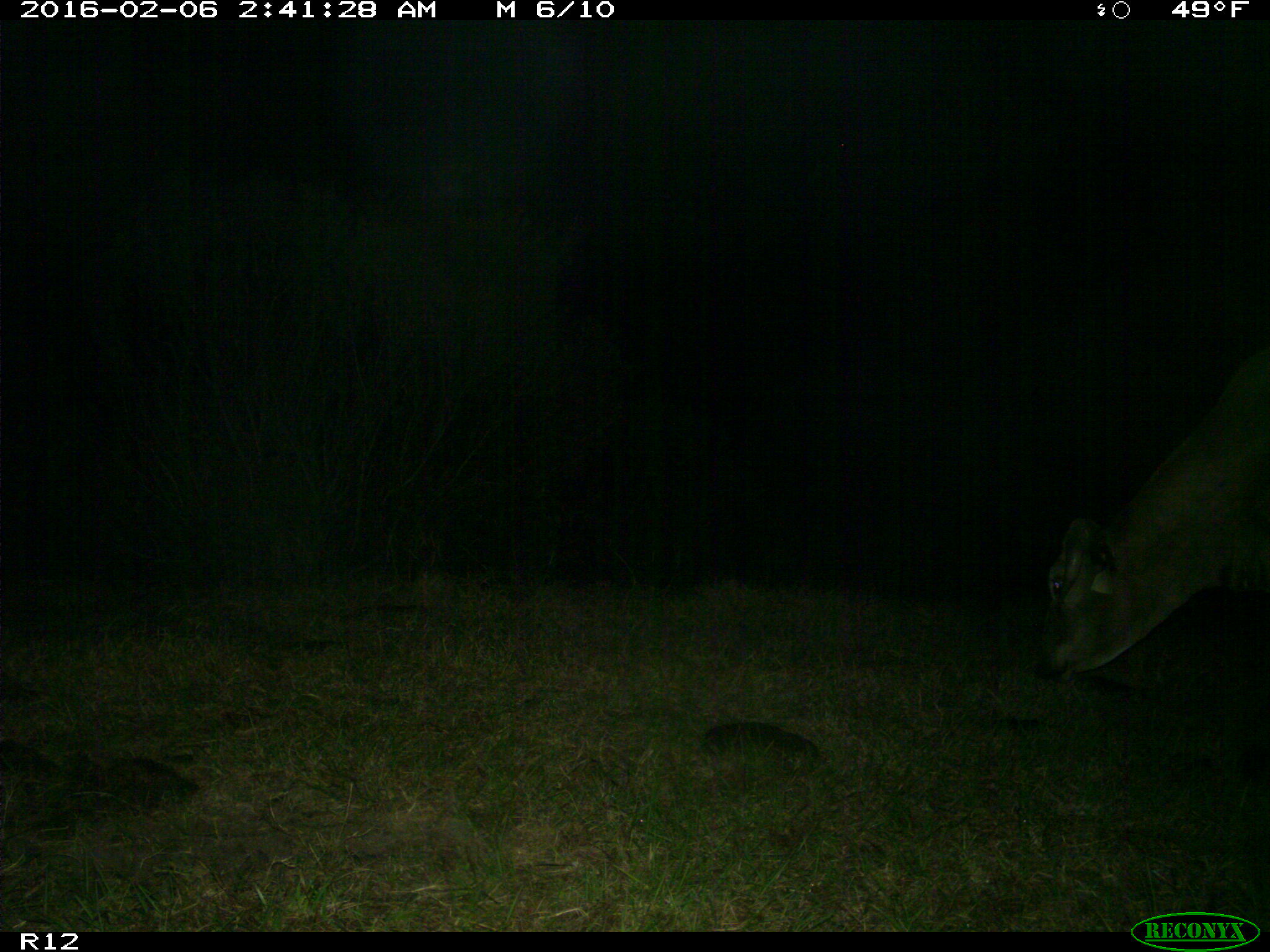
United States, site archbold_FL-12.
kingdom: Animalia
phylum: Chordata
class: Mammalia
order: Artiodactyla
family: Bovidae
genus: Bos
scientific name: Bos taurus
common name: domestic cow